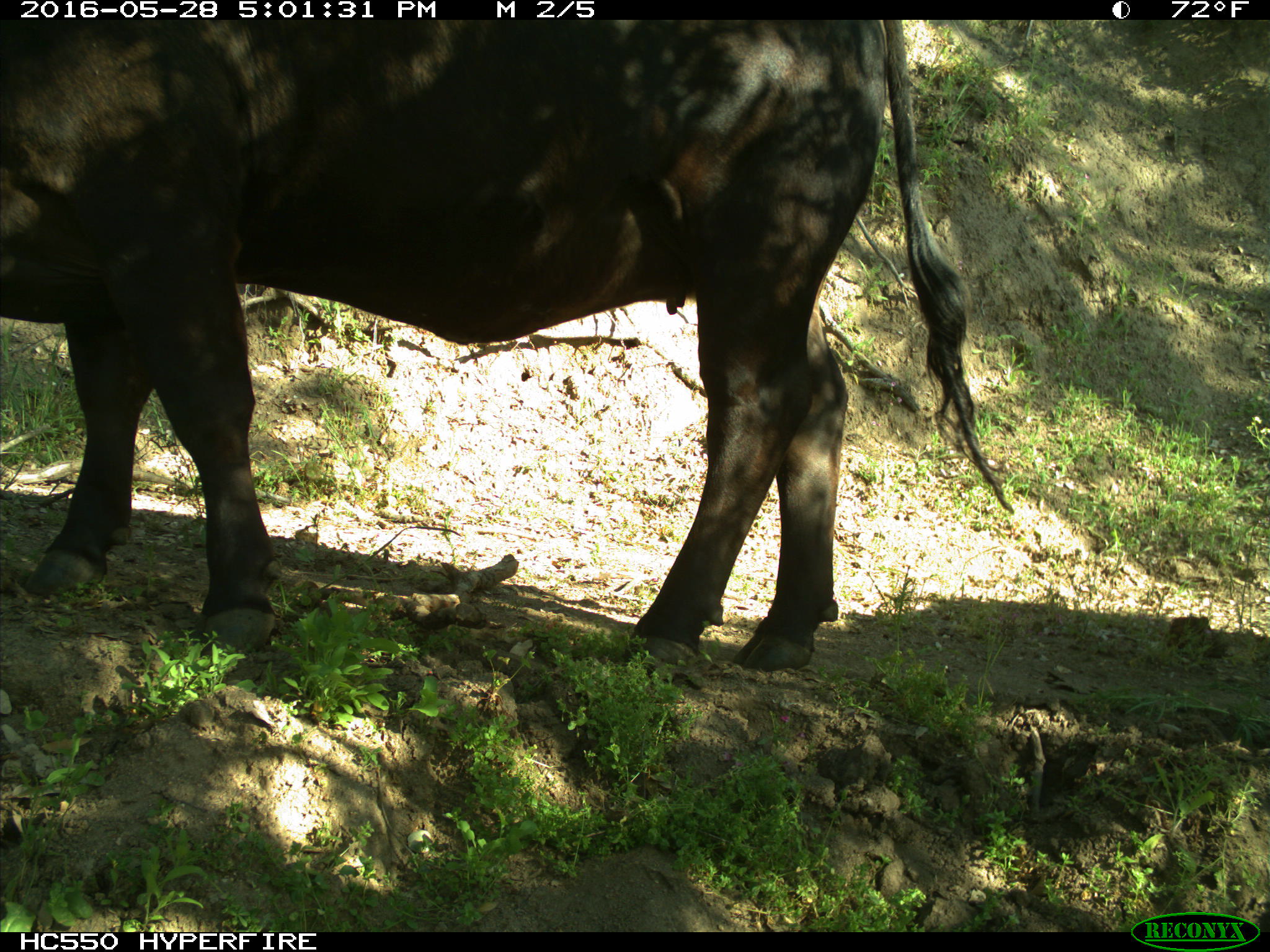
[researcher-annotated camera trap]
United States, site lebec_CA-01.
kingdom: Animalia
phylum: Chordata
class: Mammalia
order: Artiodactyla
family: Bovidae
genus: Bos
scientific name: Bos taurus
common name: domestic cow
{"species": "Bos taurus (domestic cow)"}